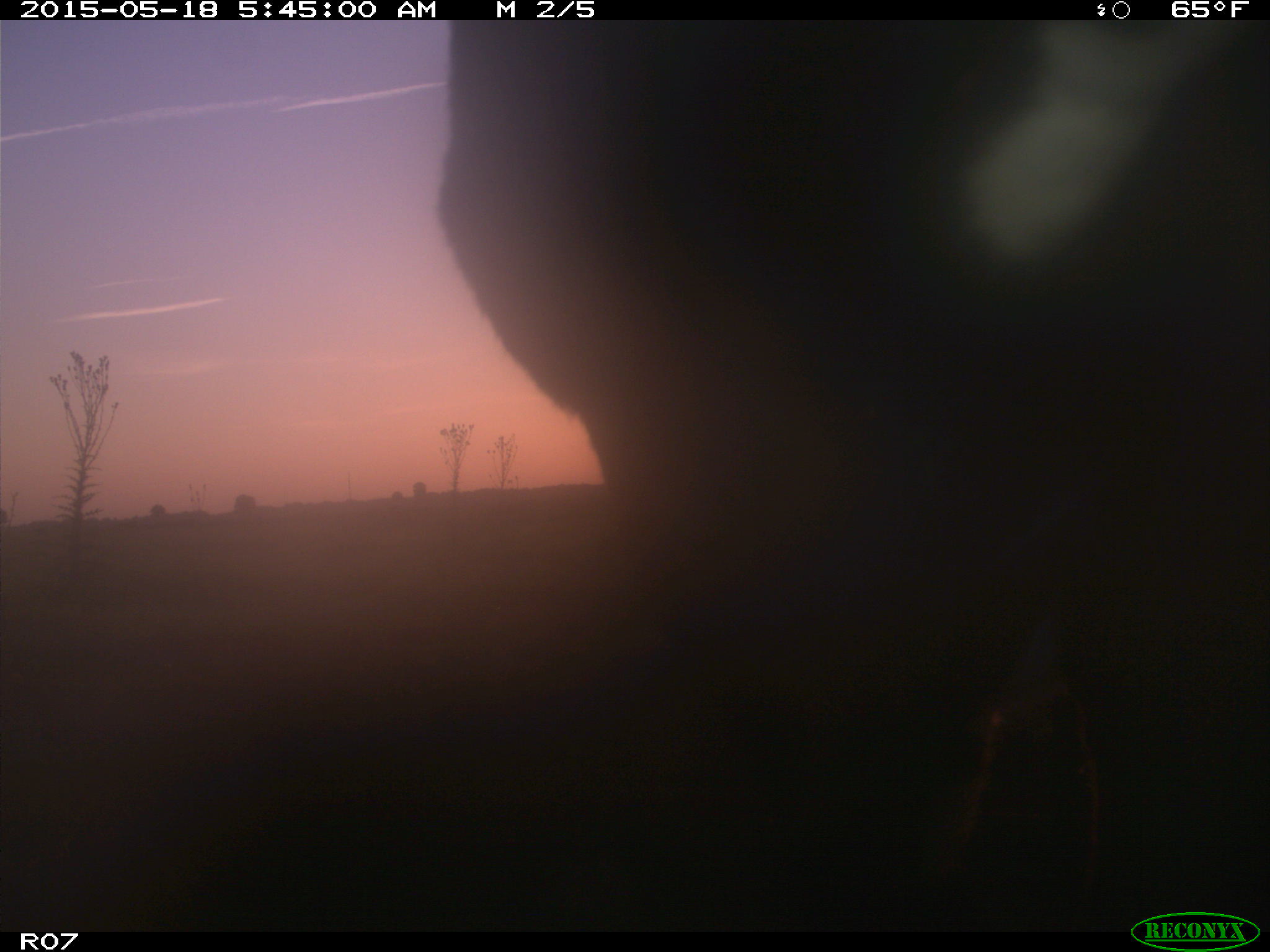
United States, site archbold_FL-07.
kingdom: Animalia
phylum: Chordata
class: Mammalia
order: Artiodactyla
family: Bovidae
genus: Bos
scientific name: Bos taurus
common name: domestic cow